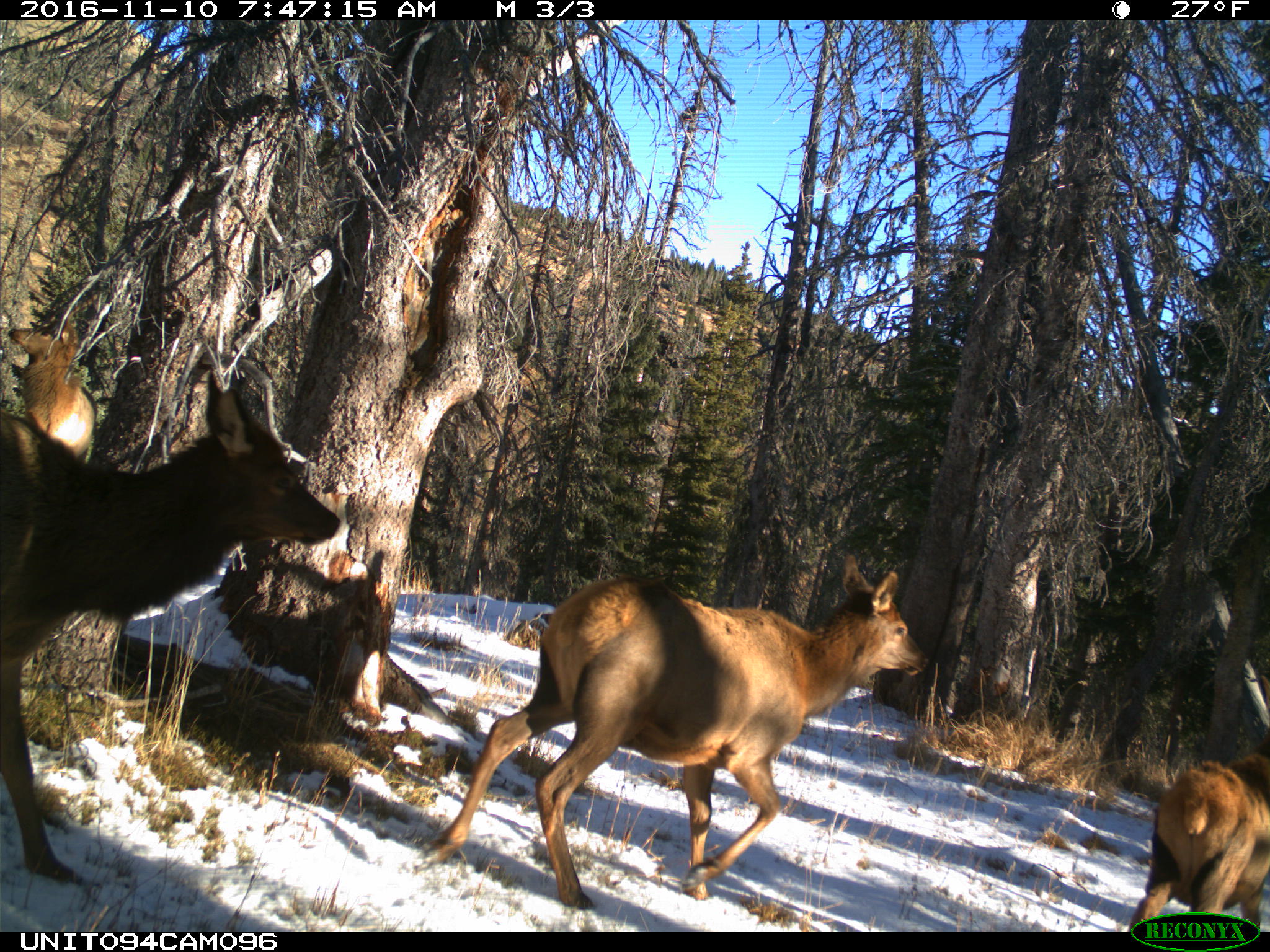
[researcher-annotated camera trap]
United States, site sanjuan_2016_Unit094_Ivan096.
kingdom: Animalia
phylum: Chordata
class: Mammalia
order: Artiodactyla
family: Cervidae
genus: Cervus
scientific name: Cervus elaphus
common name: red deer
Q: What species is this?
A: Cervus elaphus (red deer).